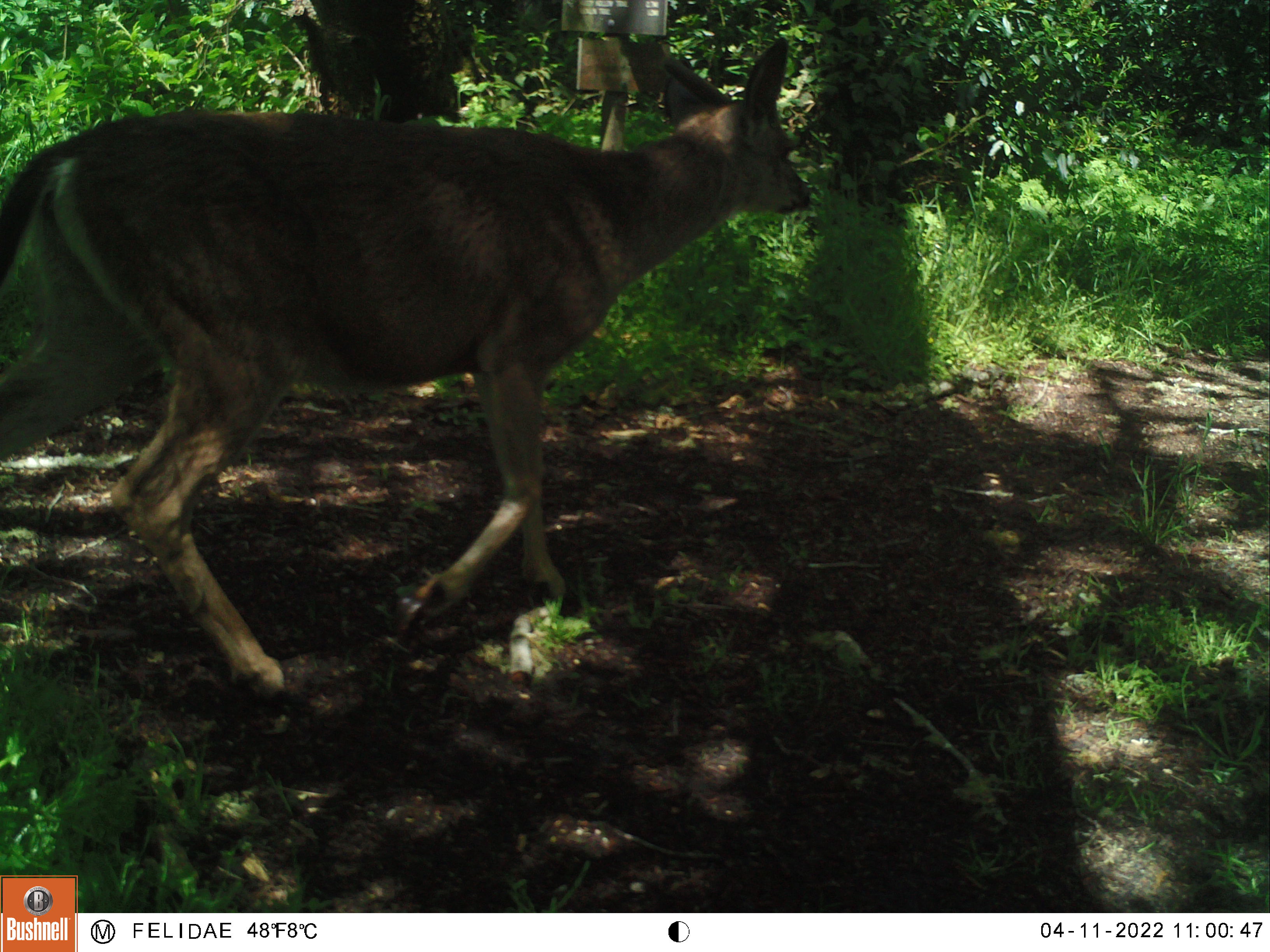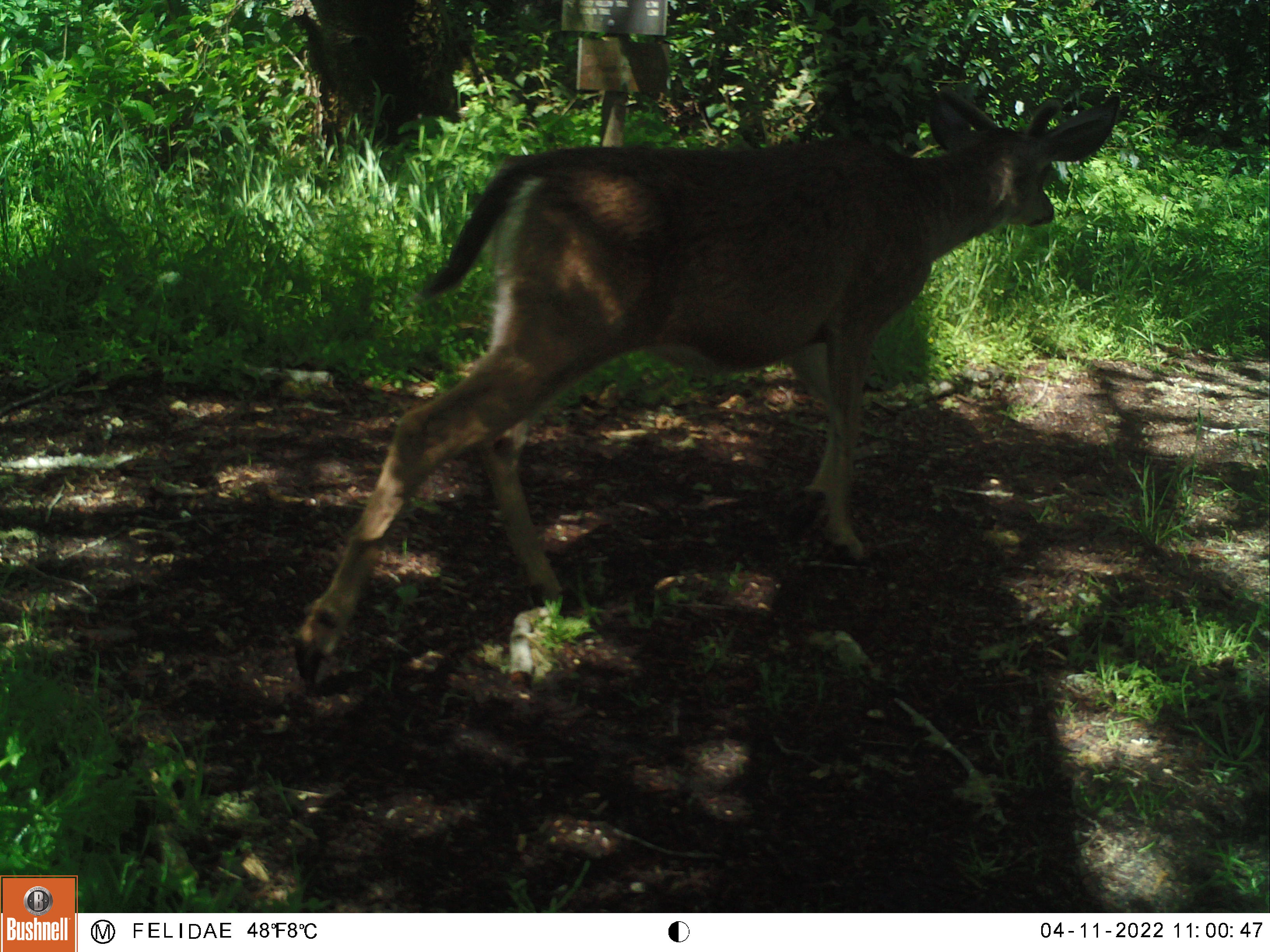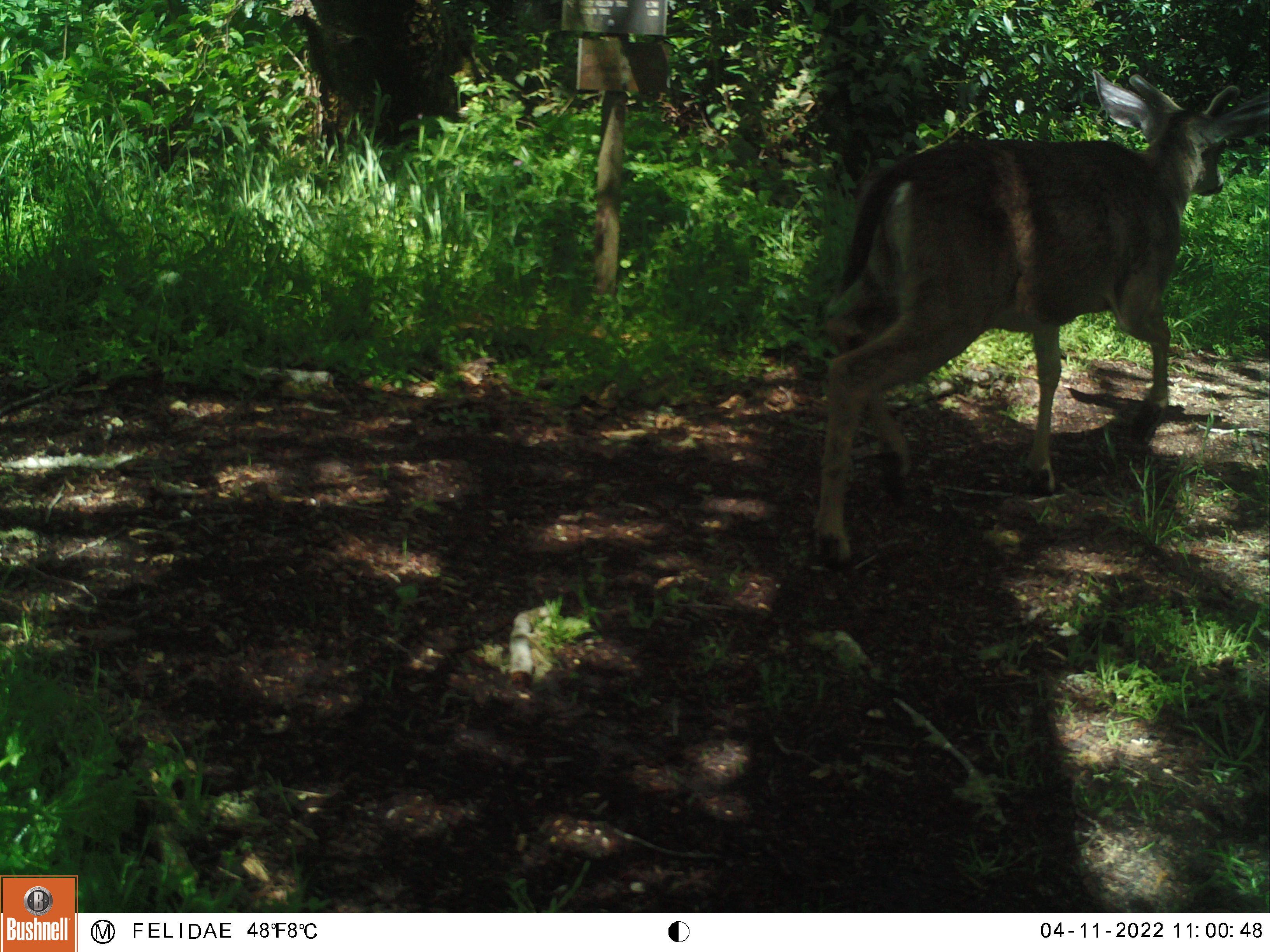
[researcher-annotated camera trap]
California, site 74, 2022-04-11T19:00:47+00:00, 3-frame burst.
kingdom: Animalia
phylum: Chordata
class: Mammalia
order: Artiodactyla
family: Cervidae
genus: Odocoileus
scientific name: Odocoileus hemionus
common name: mule deer